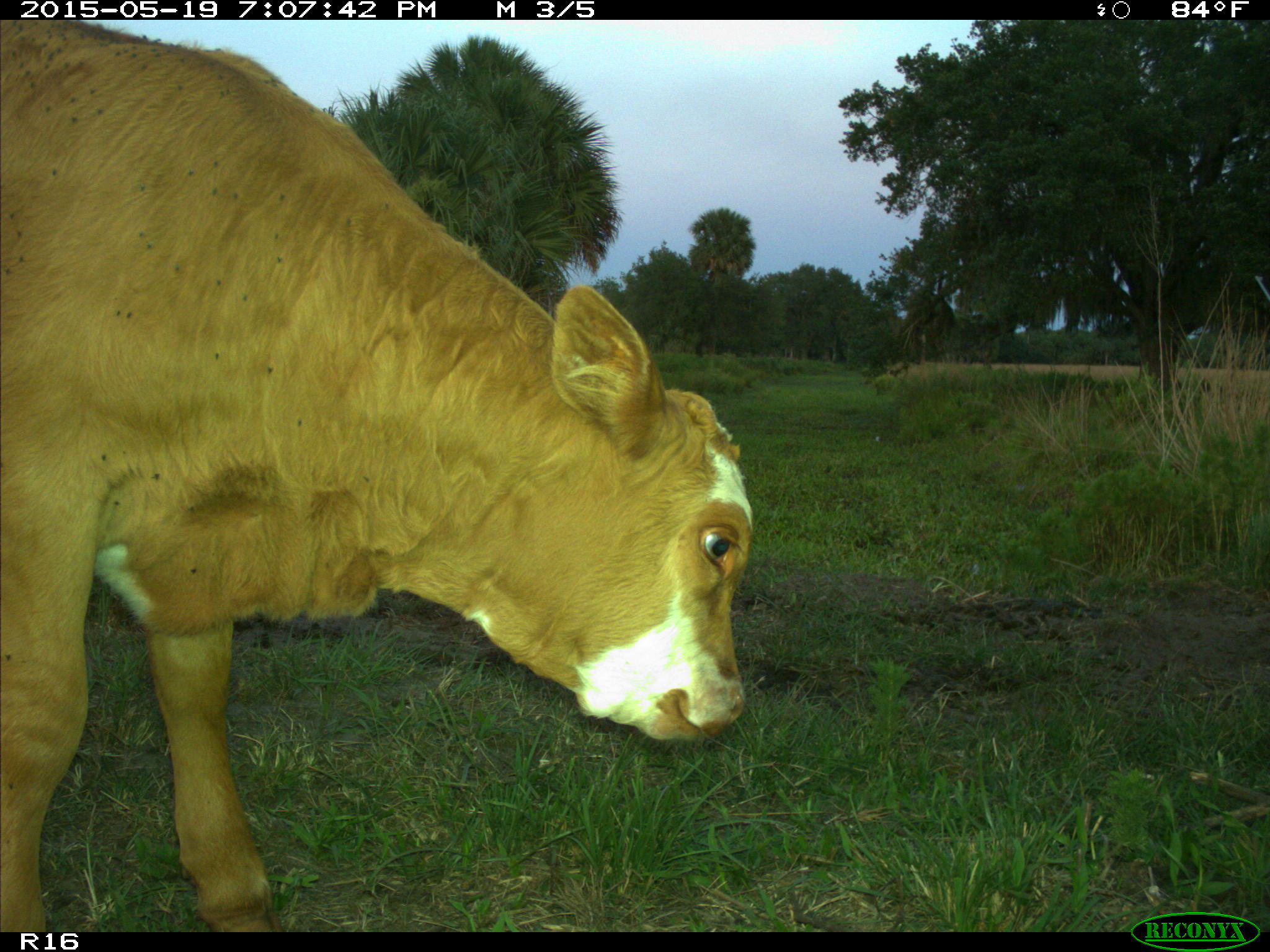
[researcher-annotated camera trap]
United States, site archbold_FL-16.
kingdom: Animalia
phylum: Chordata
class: Mammalia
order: Artiodactyla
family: Bovidae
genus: Bos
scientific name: Bos taurus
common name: domestic cow